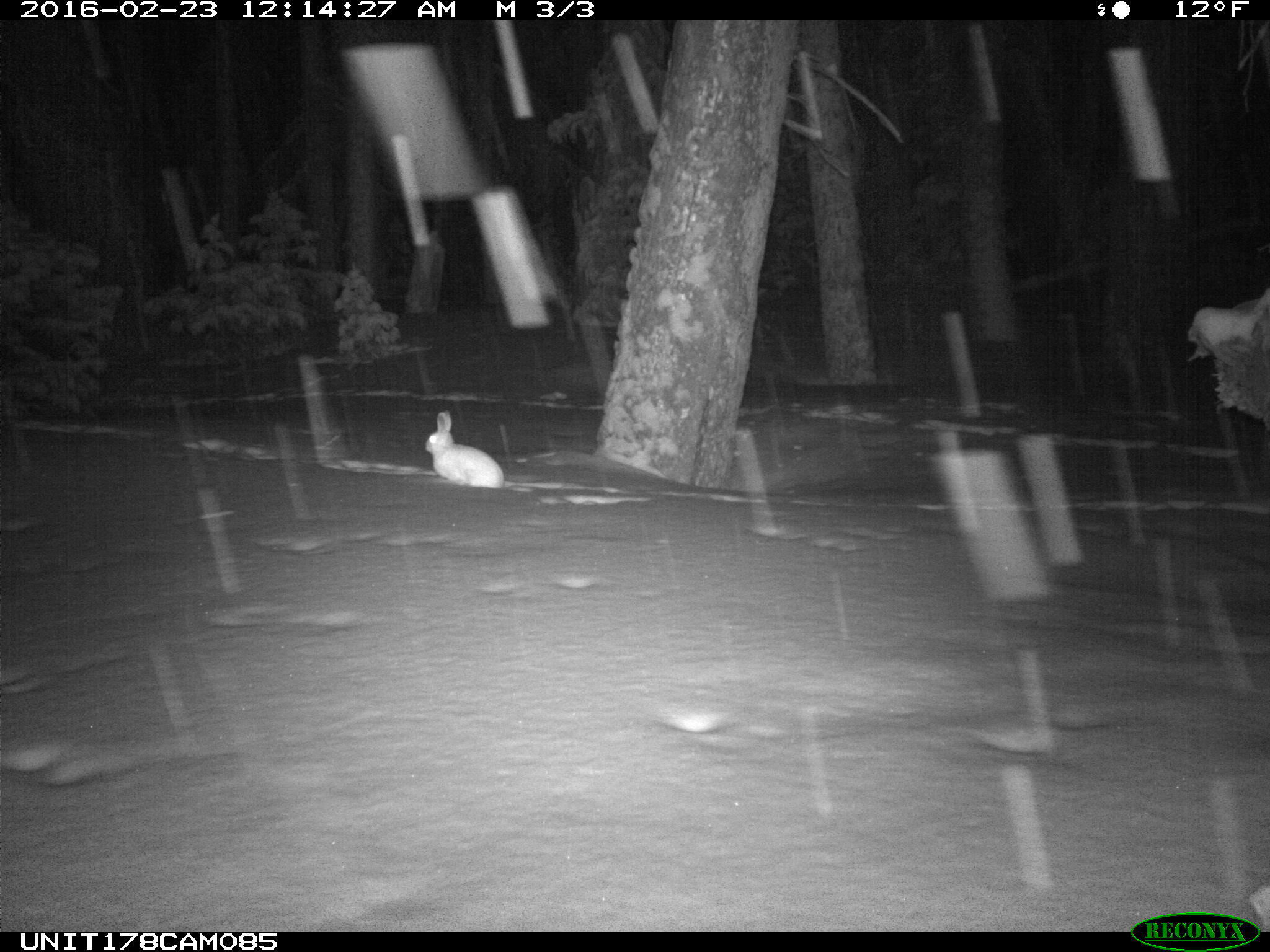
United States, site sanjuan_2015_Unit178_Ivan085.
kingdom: Animalia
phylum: Chordata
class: Mammalia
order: Lagomorpha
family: Leporidae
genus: Lepus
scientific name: Lepus americanus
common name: snowshoe hare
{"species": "Lepus americanus (snowshoe hare)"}